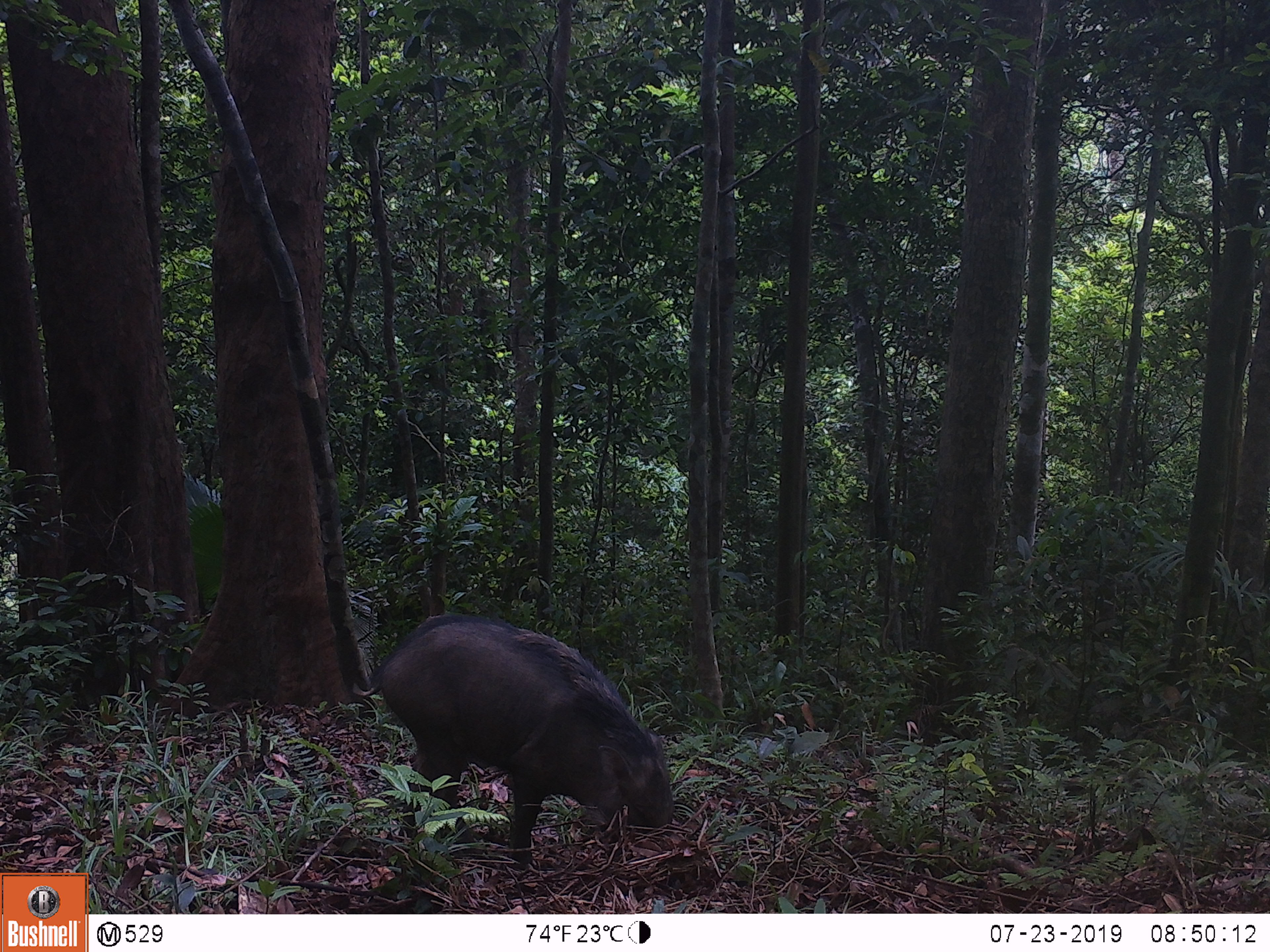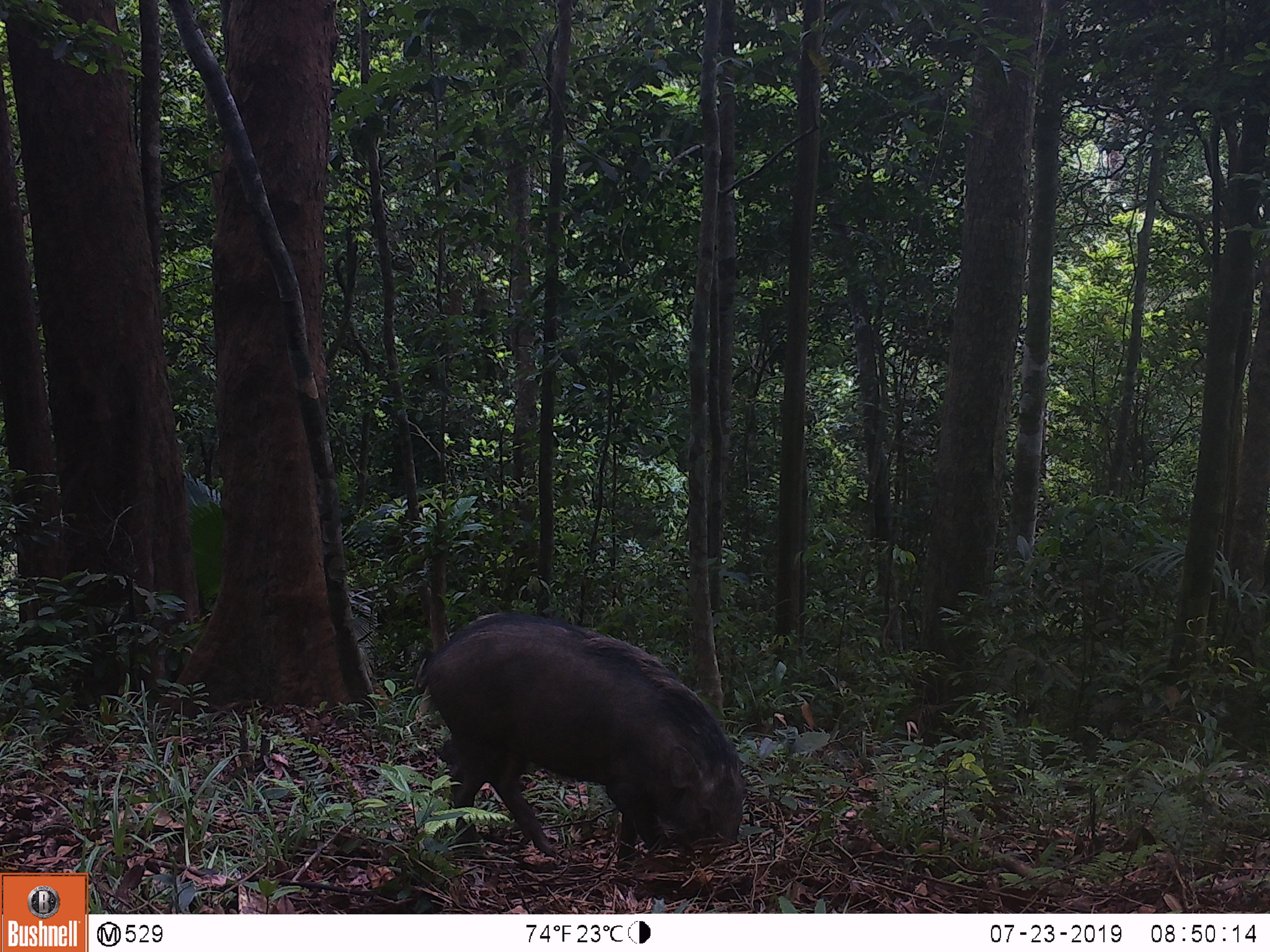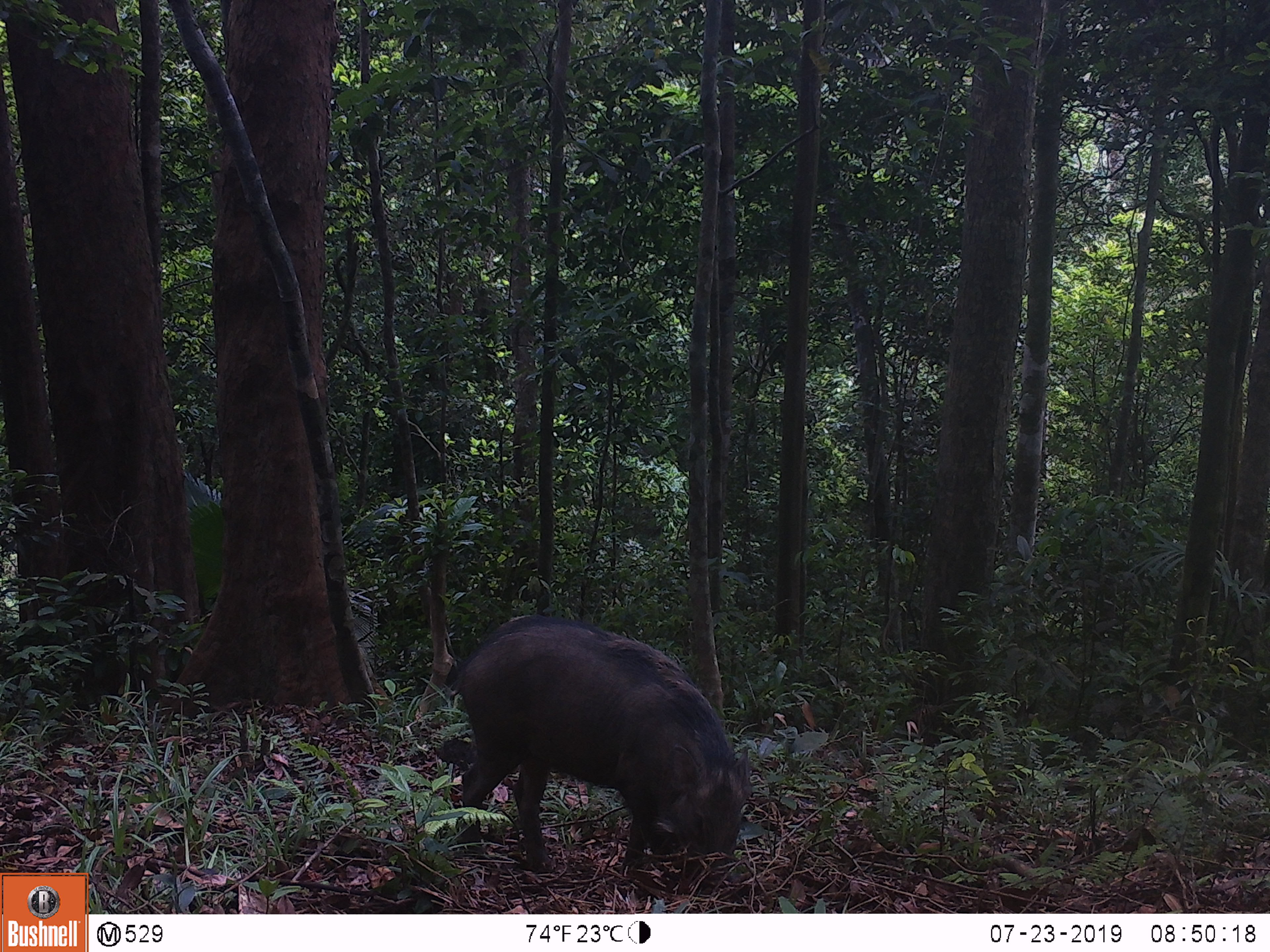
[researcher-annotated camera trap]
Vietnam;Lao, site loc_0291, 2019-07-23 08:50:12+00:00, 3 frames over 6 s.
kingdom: Animalia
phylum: Chordata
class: Mammalia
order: Artiodactyla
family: Suidae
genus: Sus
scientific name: Sus scrofa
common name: eurasian wild pig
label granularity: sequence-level